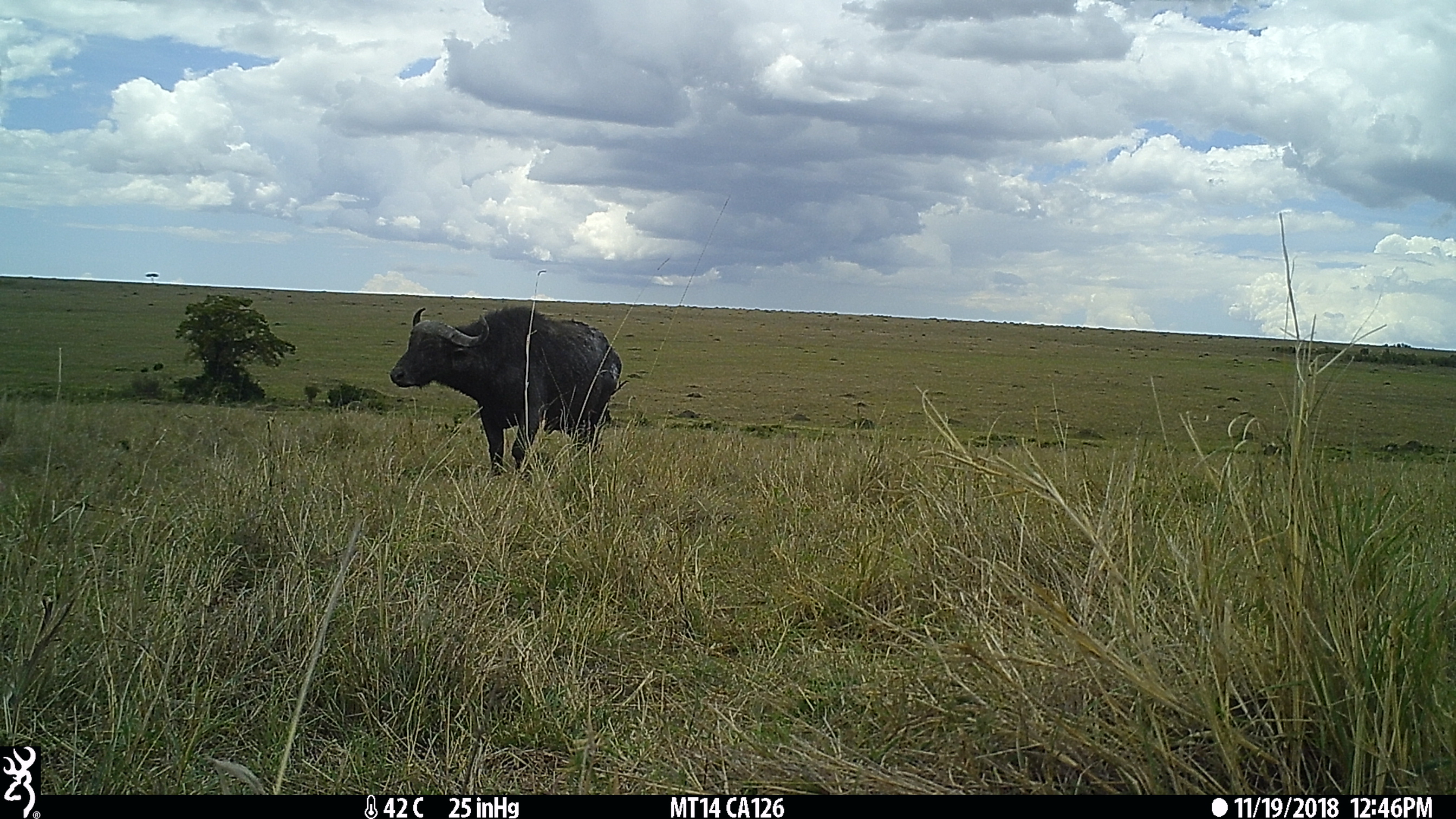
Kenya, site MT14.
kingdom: Animalia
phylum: Chordata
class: Mammalia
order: Artiodactyla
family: Bovidae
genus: Syncerus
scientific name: Syncerus caffer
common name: buffalo